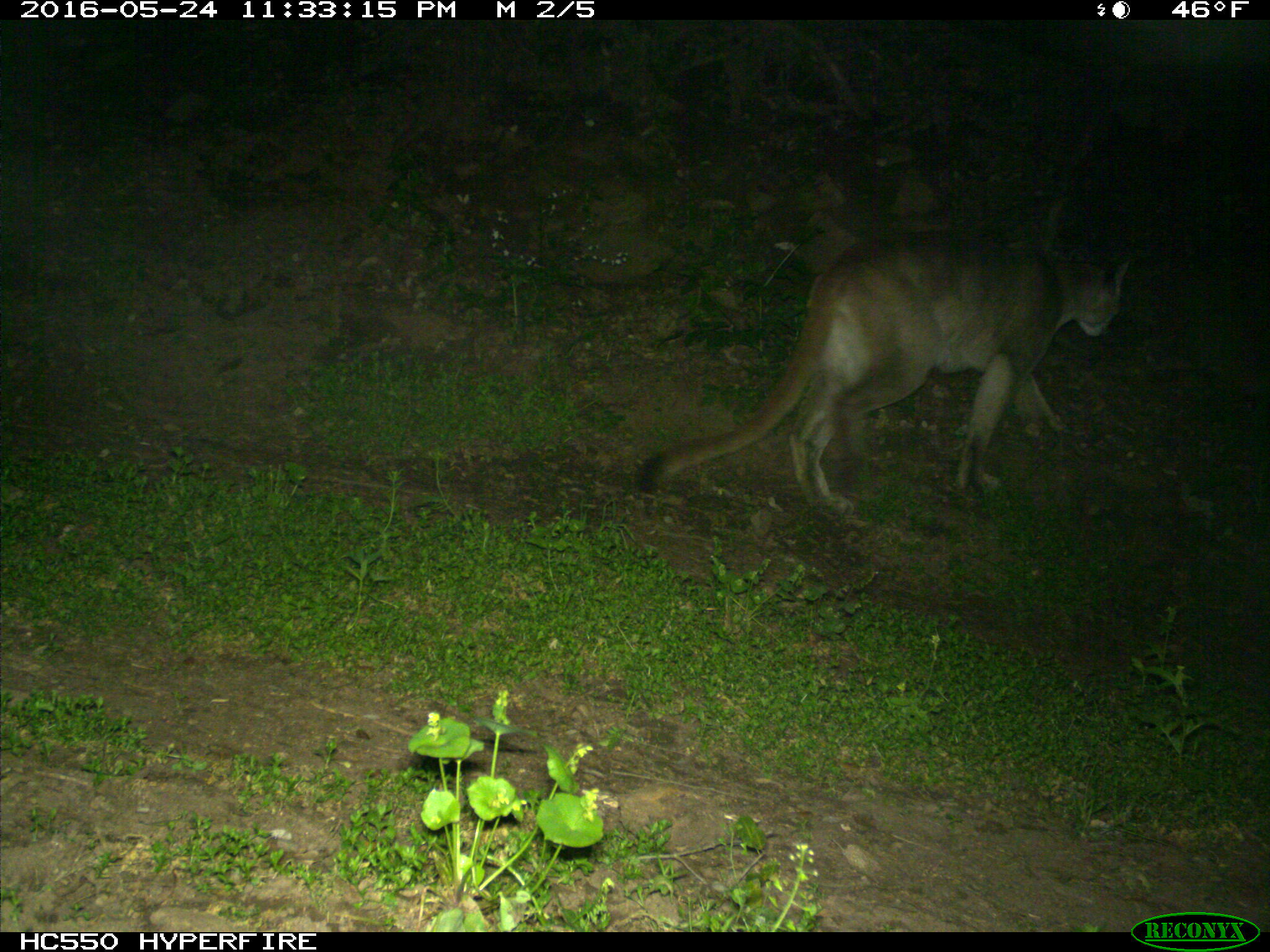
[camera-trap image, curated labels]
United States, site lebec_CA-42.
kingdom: Animalia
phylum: Chordata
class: Mammalia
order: Carnivora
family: Felidae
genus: Puma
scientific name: Puma concolor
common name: mountain lion